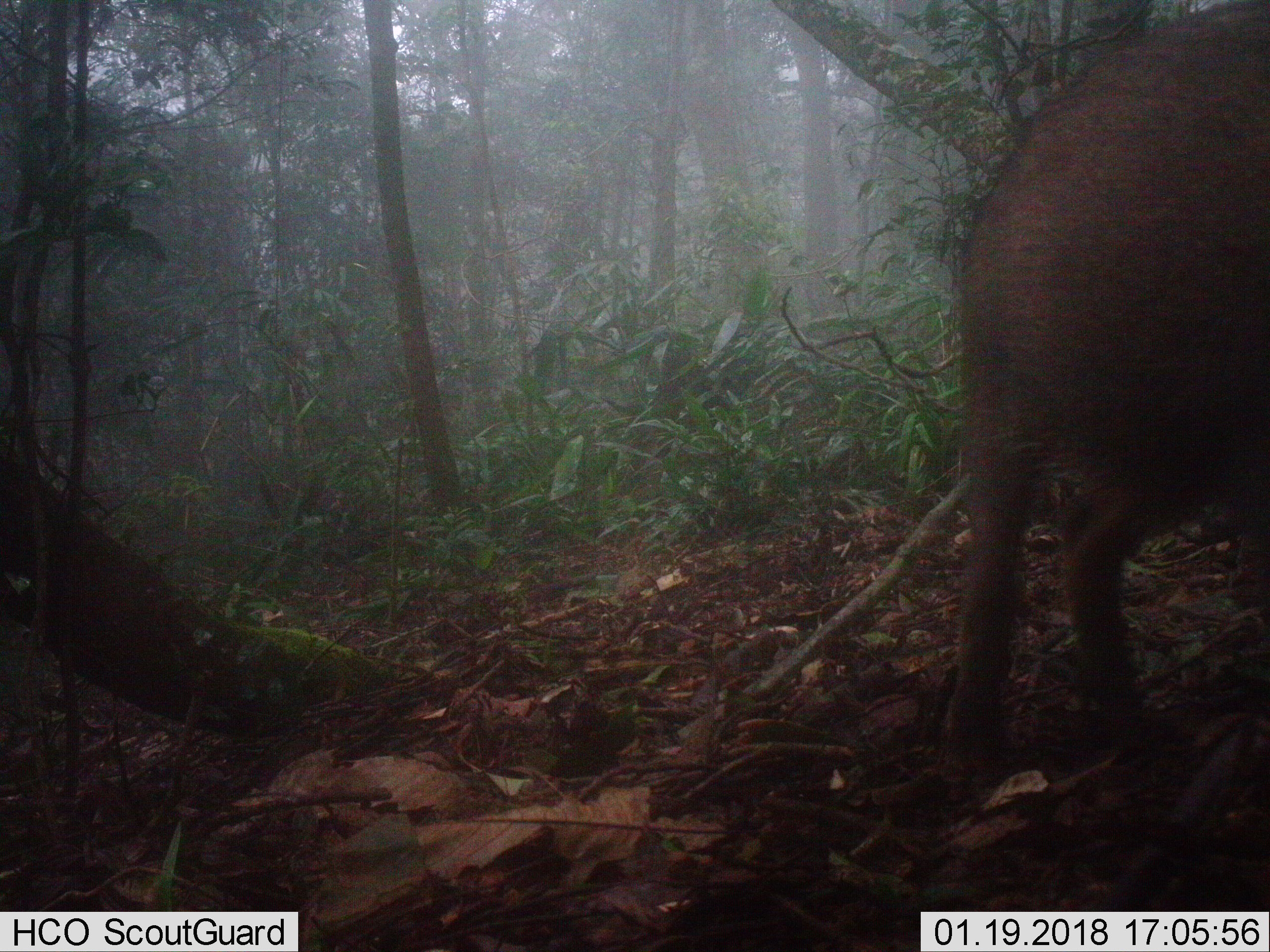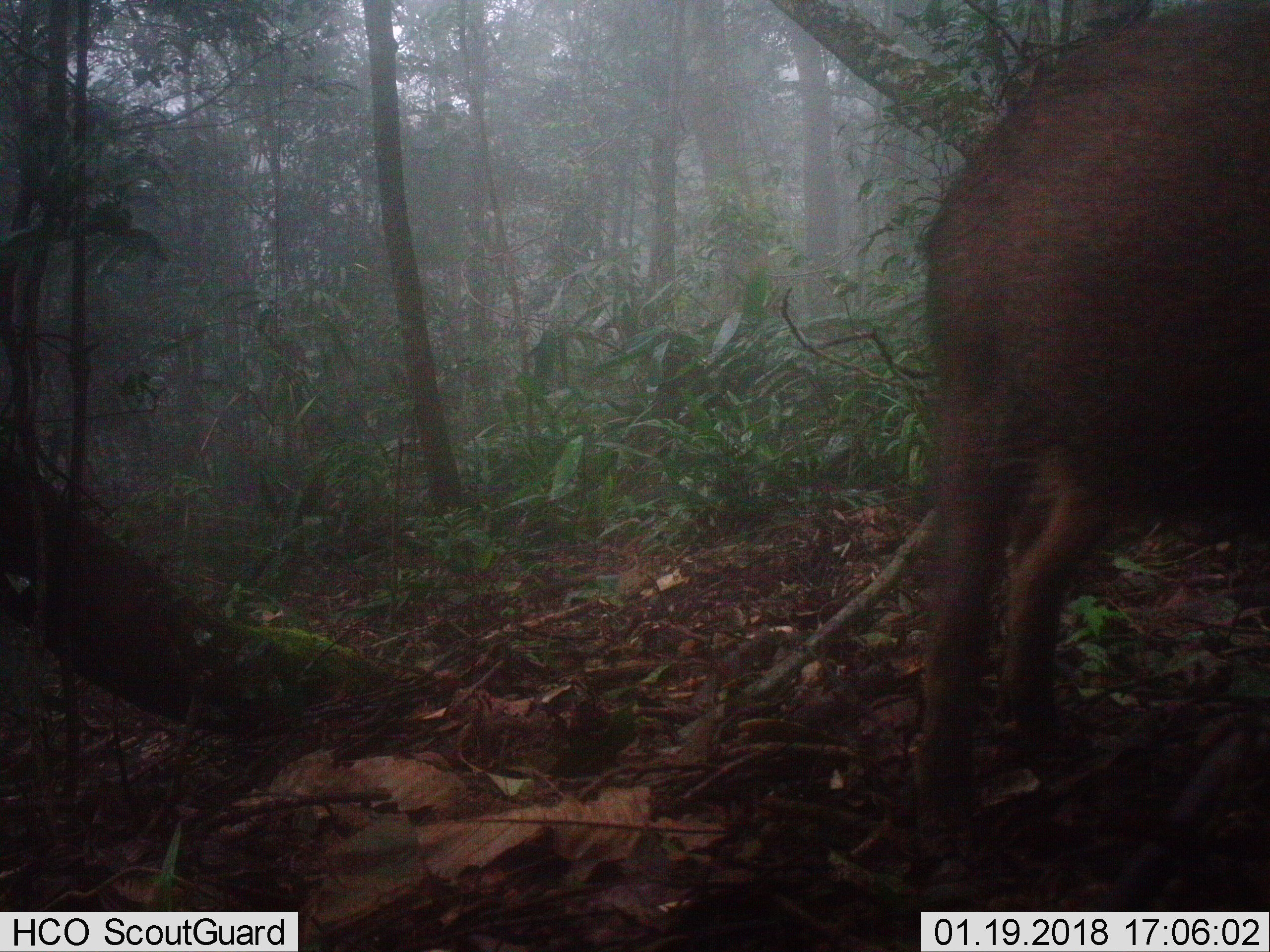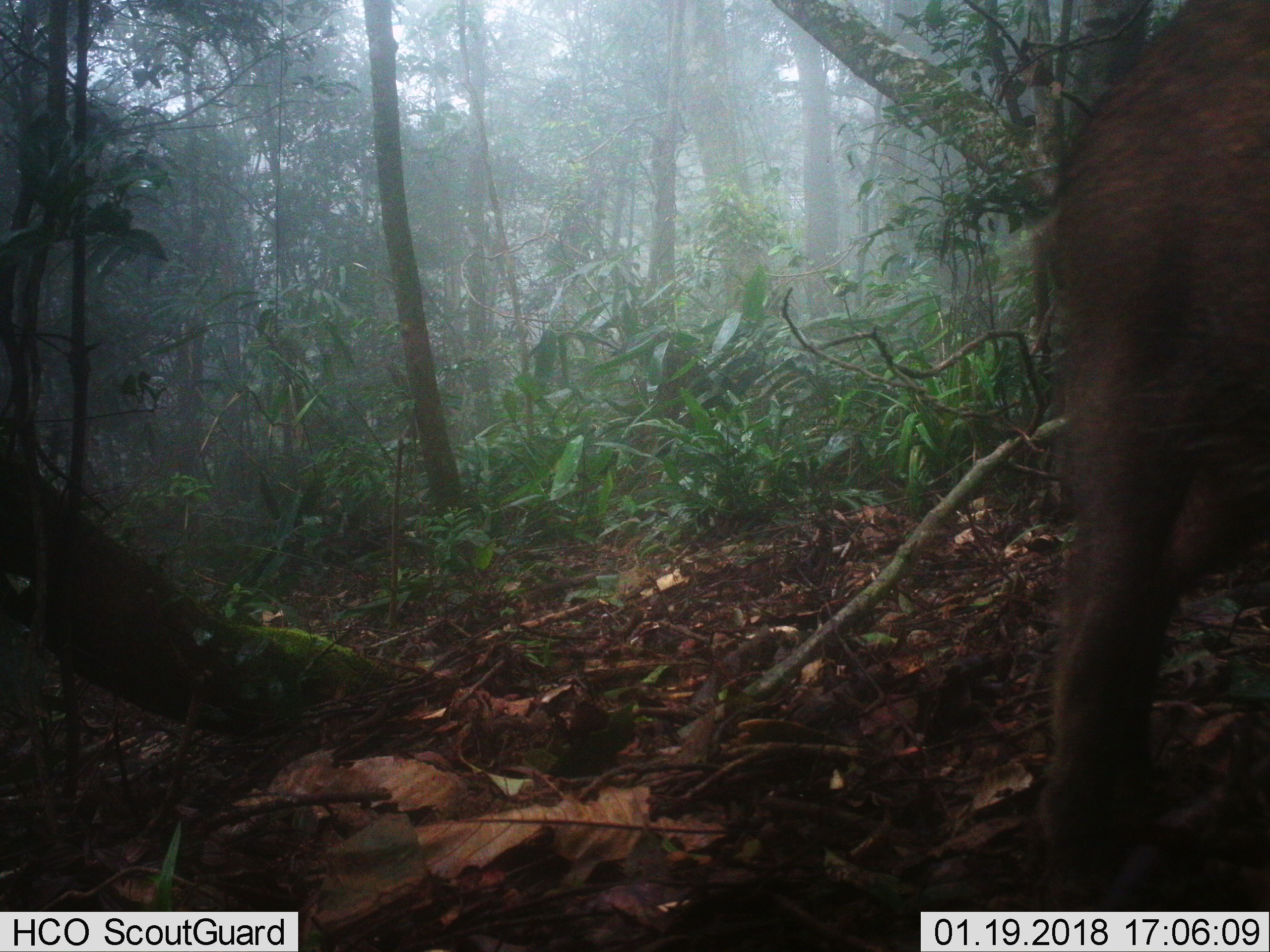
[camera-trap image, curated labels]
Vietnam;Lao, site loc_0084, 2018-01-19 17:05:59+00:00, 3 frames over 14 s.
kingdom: Animalia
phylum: Chordata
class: Mammalia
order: Artiodactyla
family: Suidae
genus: Sus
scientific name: Sus scrofa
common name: eurasian wild pig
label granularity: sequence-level